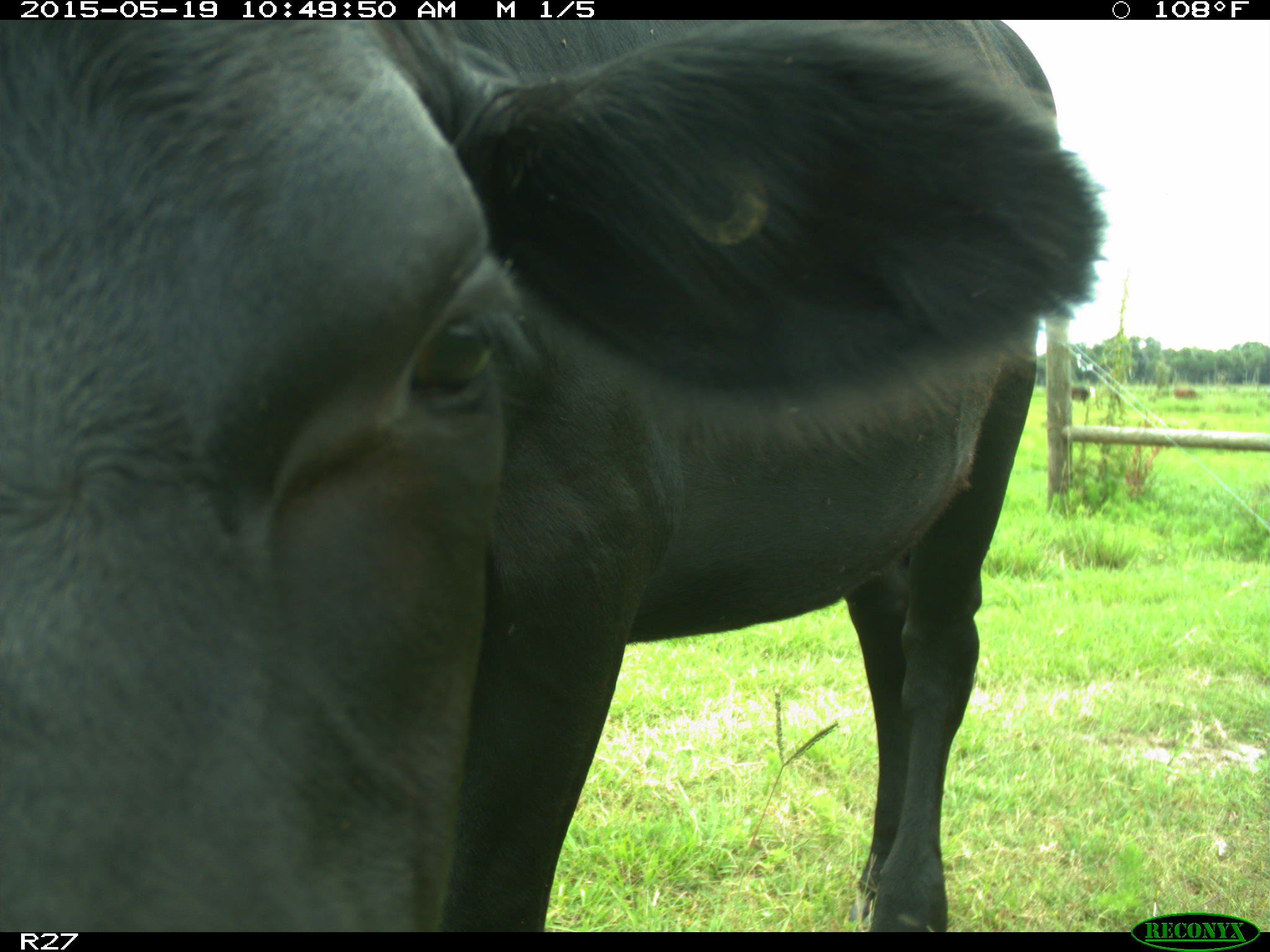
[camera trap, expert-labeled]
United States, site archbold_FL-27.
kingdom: Animalia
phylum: Chordata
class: Mammalia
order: Artiodactyla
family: Bovidae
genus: Bos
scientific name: Bos taurus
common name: domestic cow